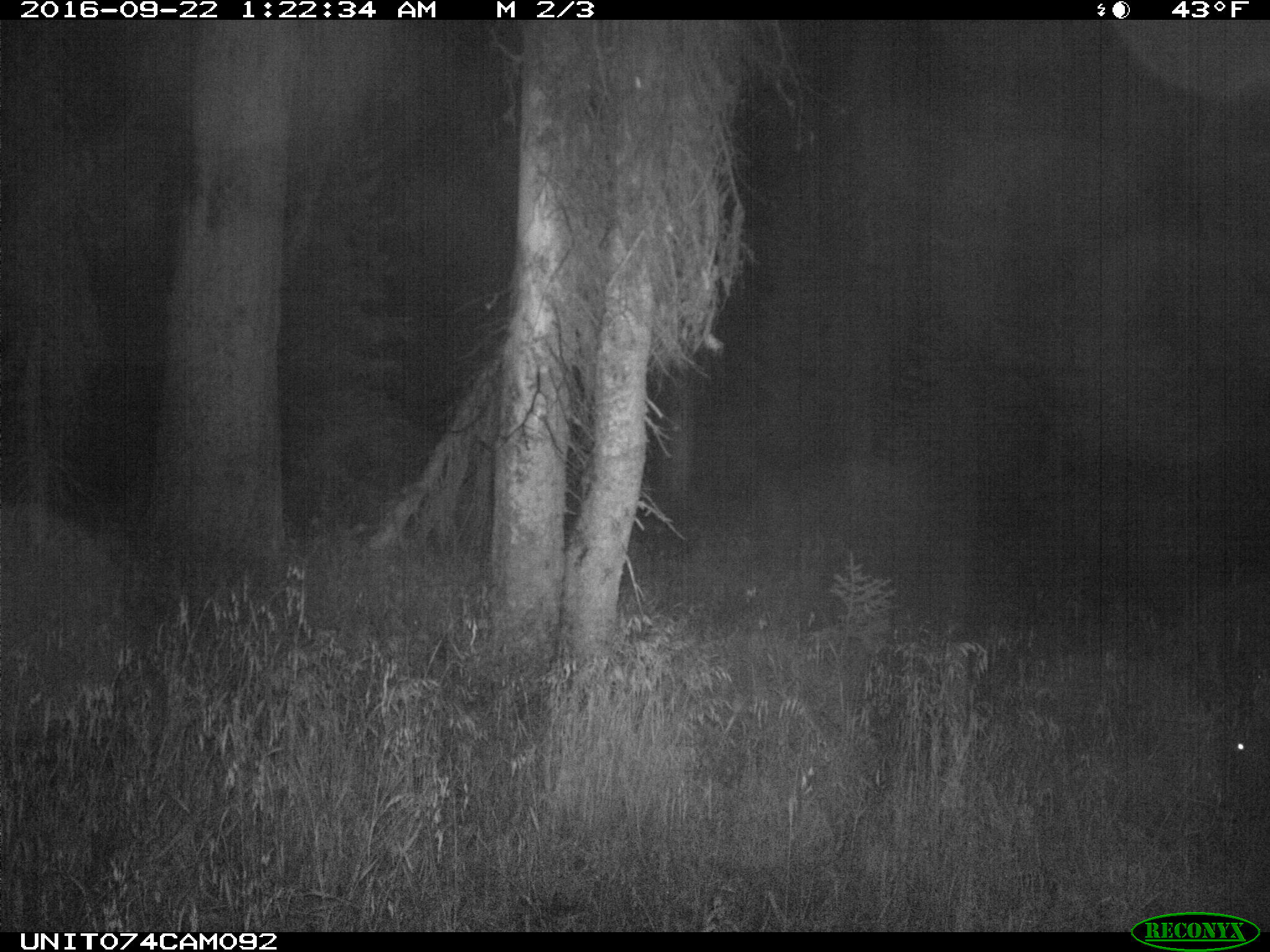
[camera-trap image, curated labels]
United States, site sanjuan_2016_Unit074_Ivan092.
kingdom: Animalia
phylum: Chordata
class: Mammalia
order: Artiodactyla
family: Cervidae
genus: Cervus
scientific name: Cervus elaphus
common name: red deer